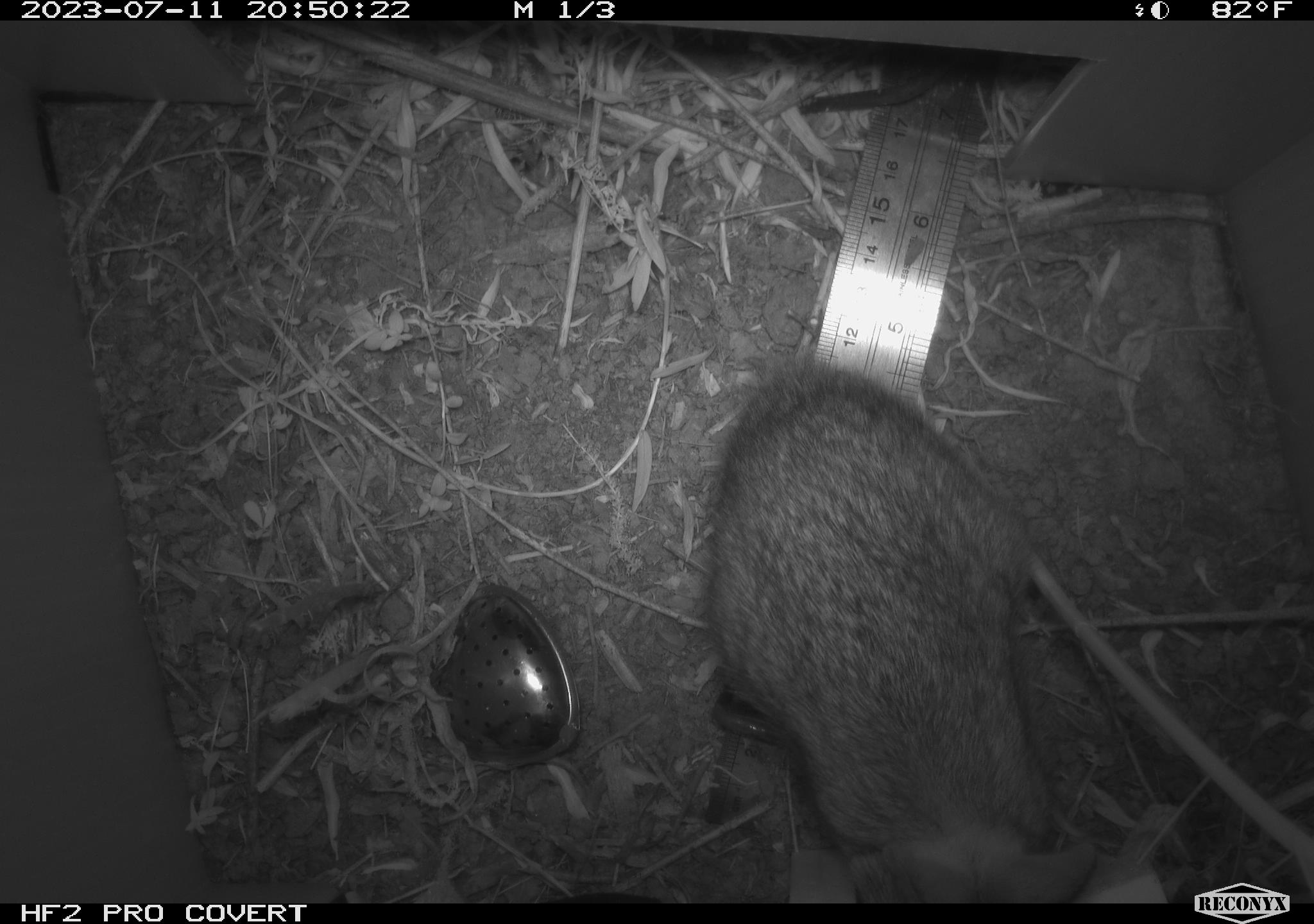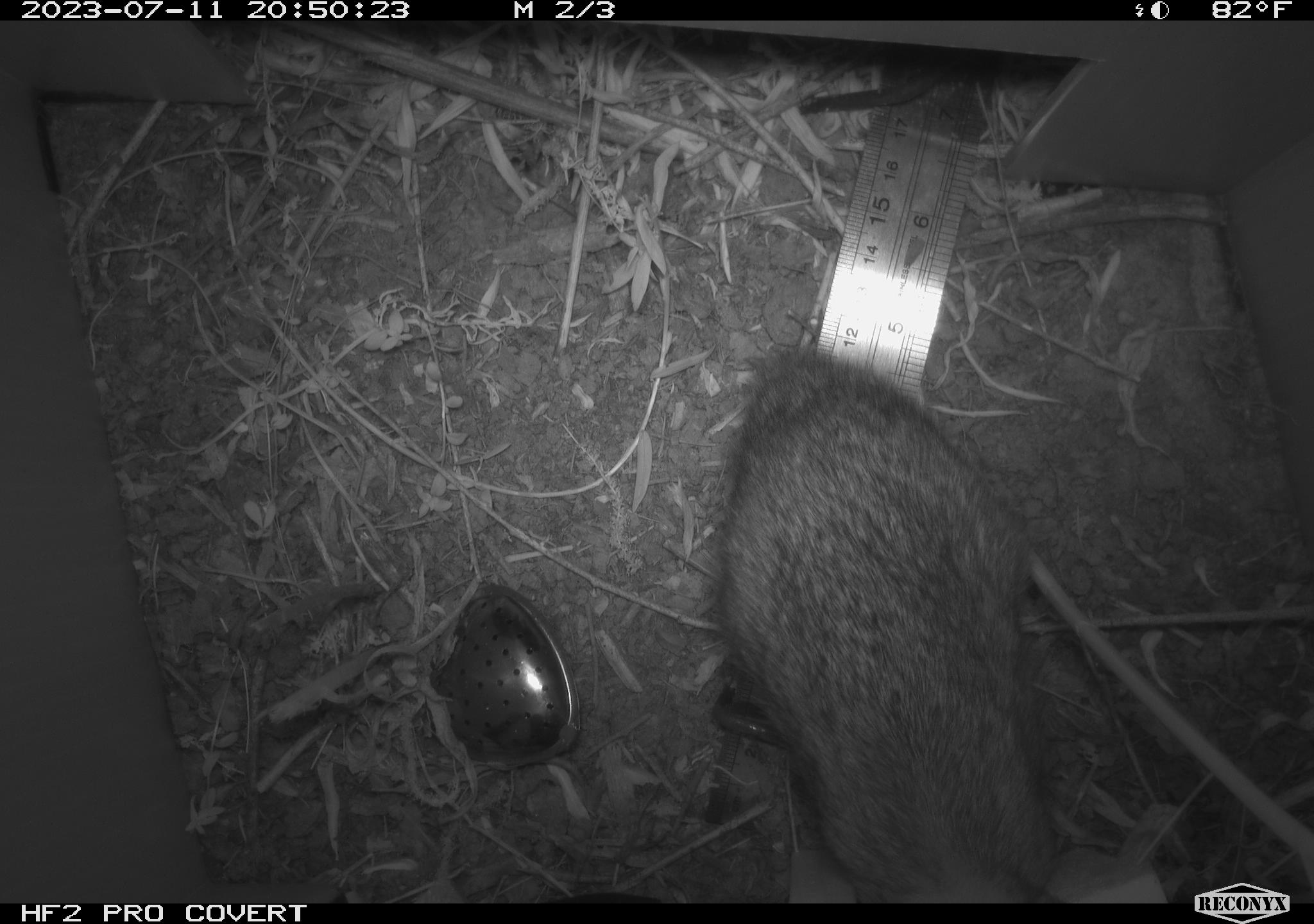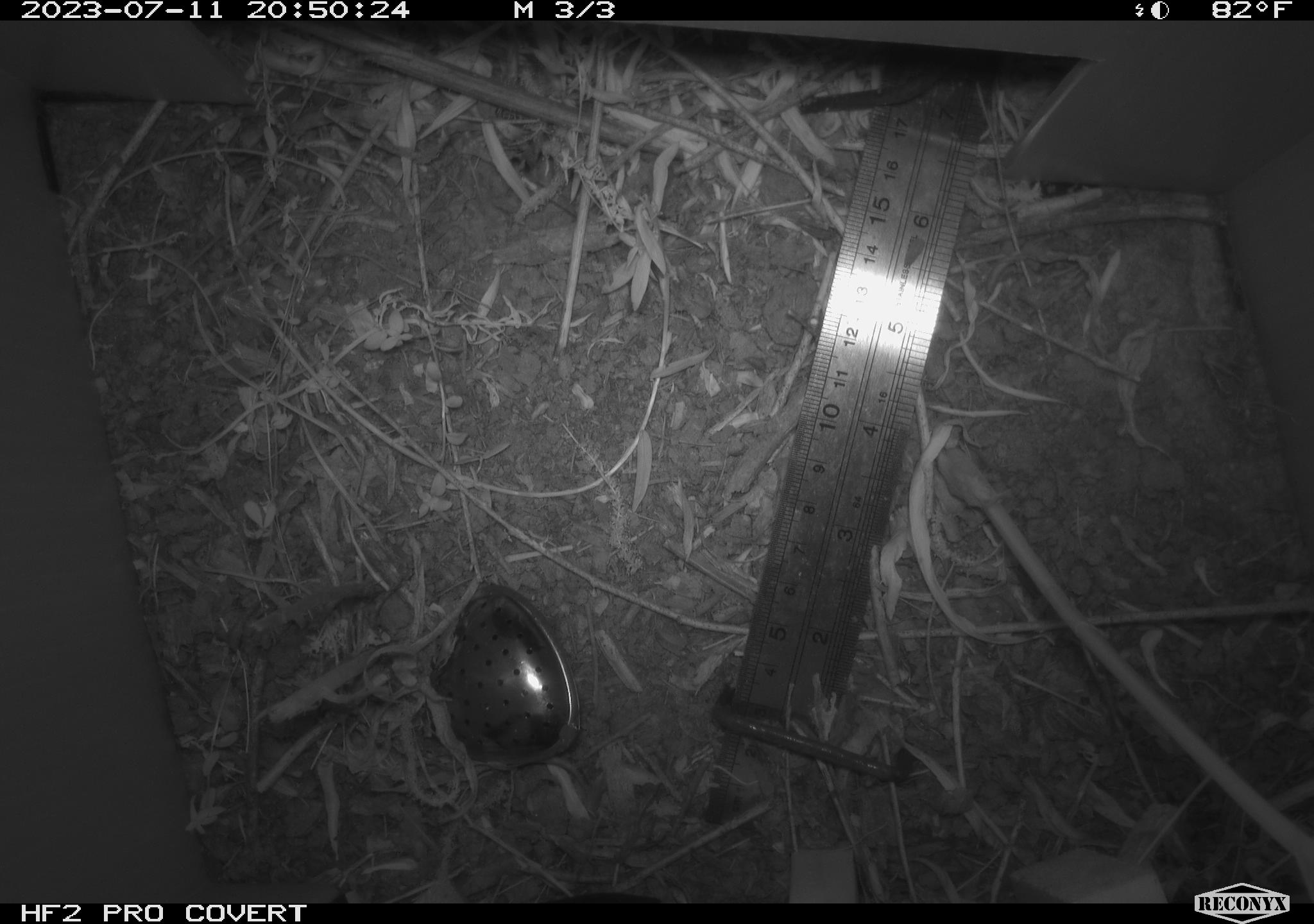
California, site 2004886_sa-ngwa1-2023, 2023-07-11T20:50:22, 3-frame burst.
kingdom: Animalia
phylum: Chordata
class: Mammalia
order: Lagomorpha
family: Leporidae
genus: Sylvilagus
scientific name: Sylvilagus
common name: cottontail rabbits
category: sylvilagus species